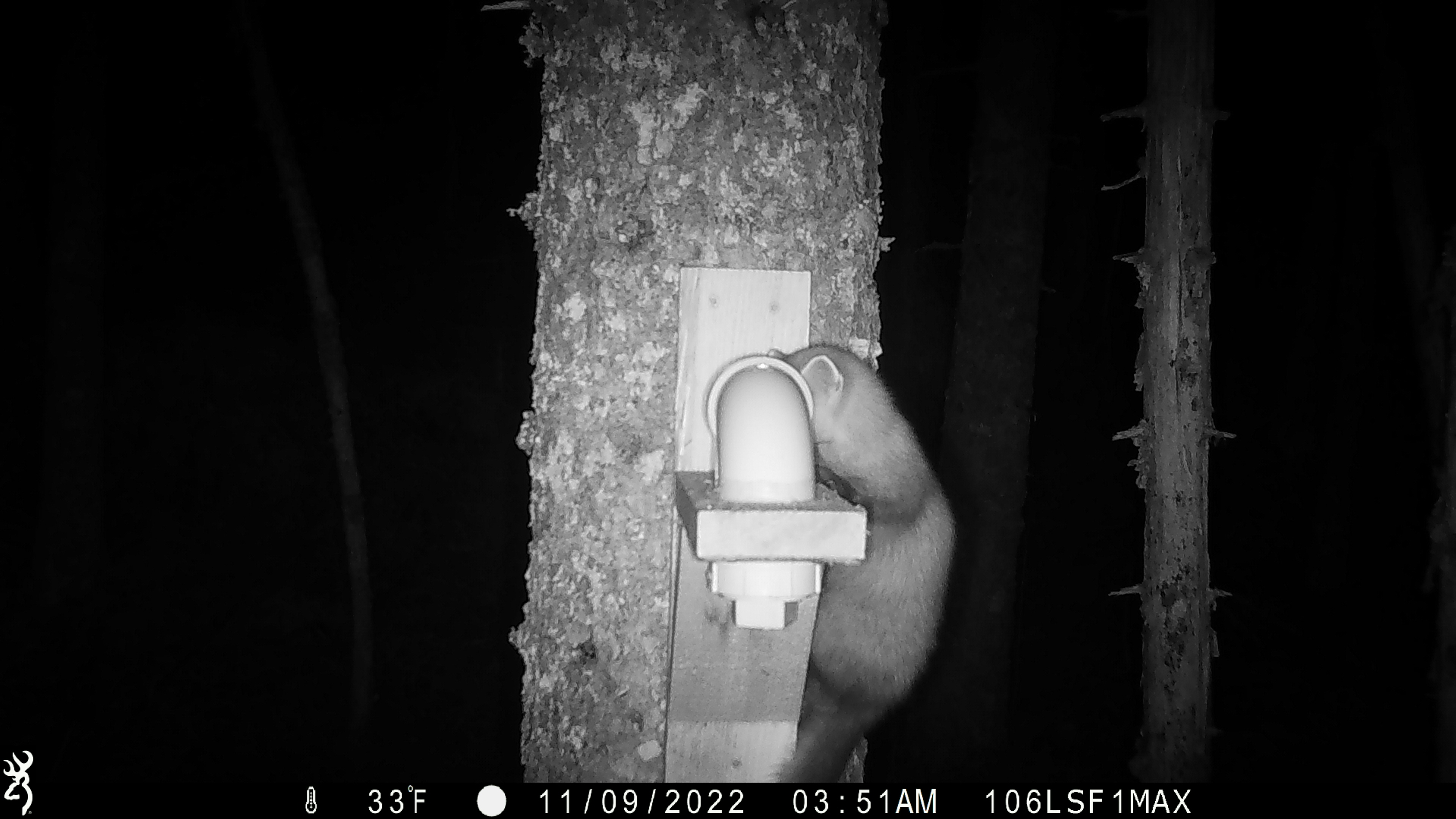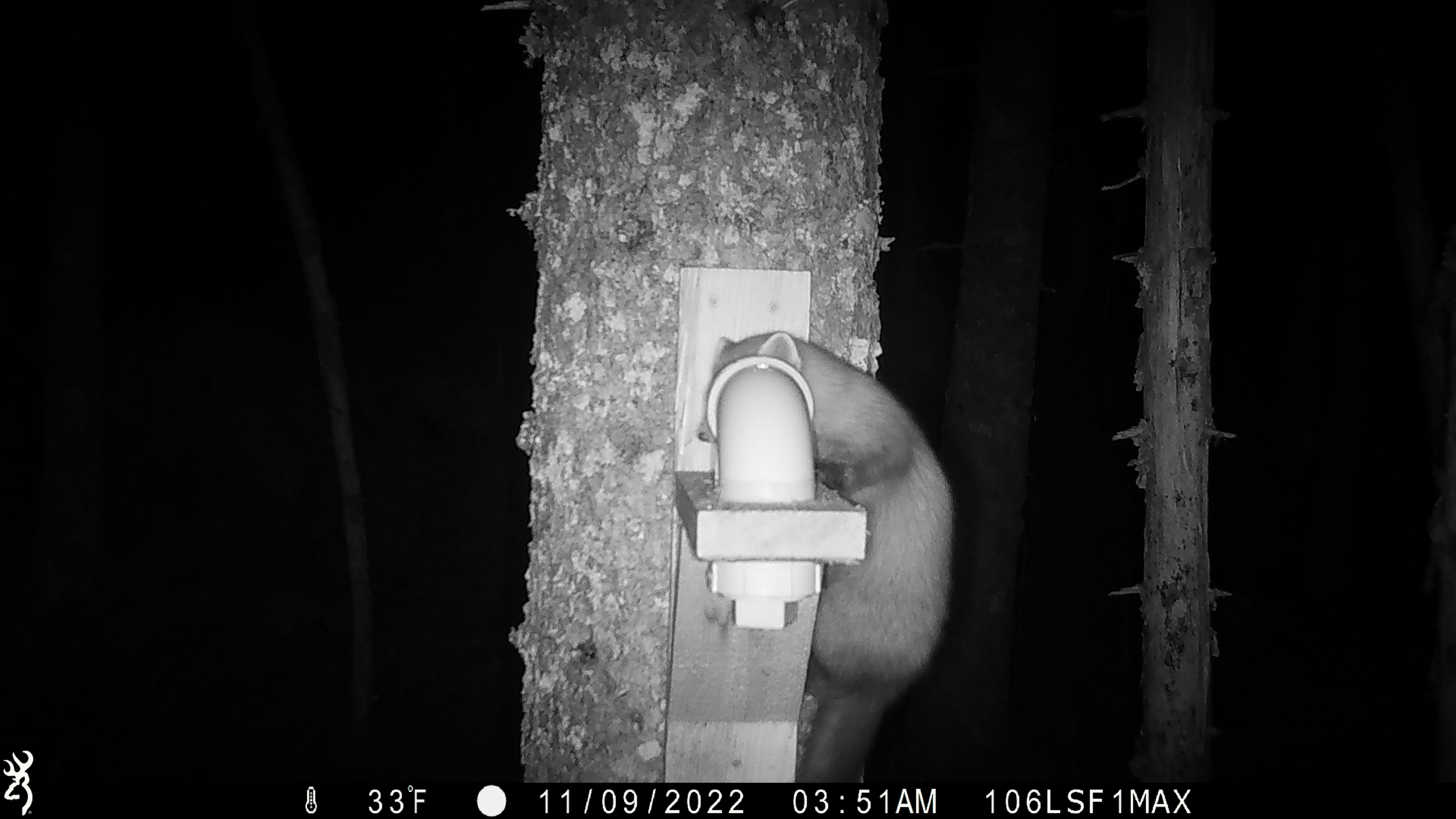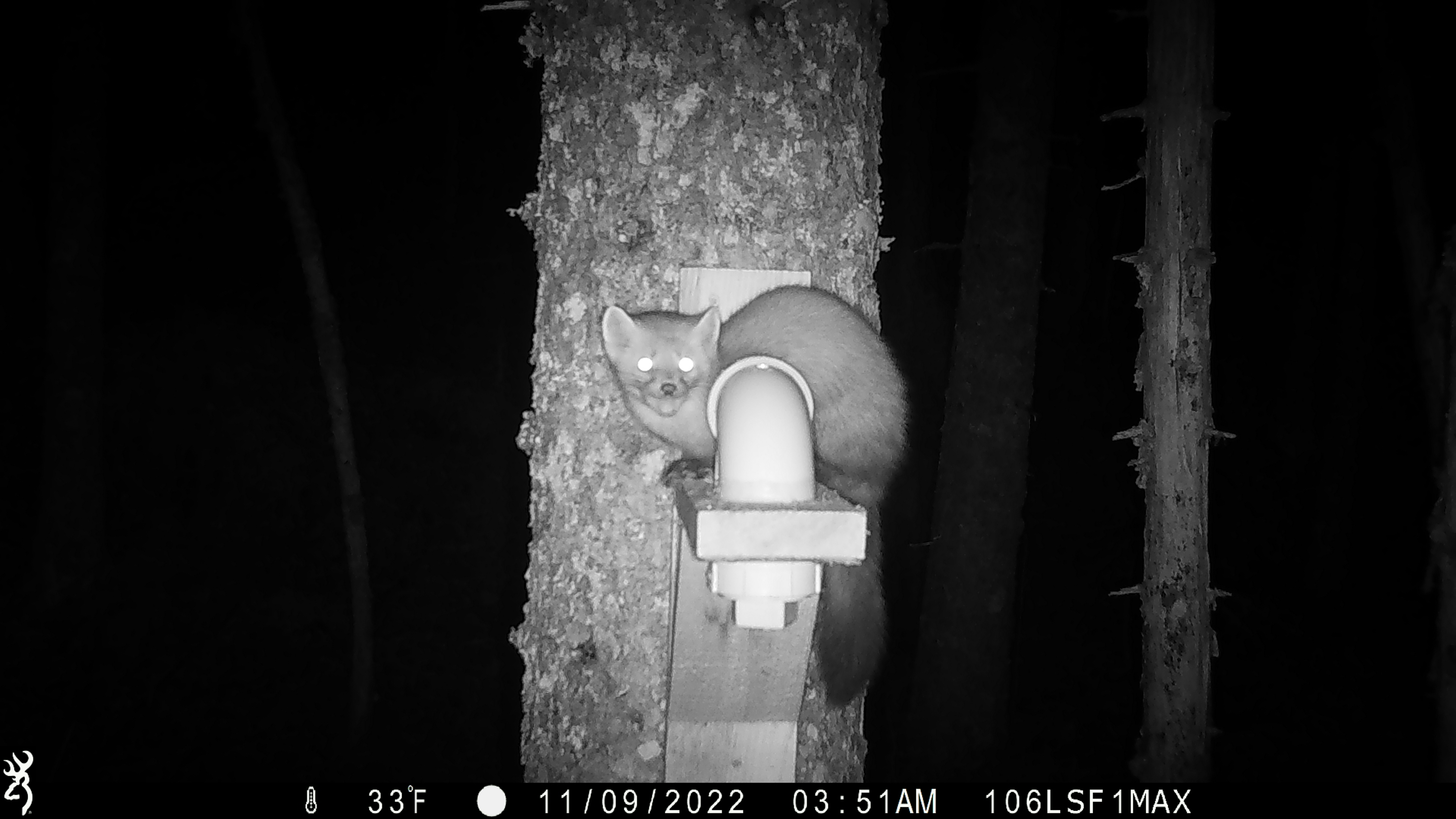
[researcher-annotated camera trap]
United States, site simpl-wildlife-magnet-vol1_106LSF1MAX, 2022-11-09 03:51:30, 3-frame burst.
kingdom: Animalia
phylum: Chordata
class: Mammalia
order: Carnivora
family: Mustelidae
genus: Martes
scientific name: Martes americana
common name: american marten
American marten (Martes americana).